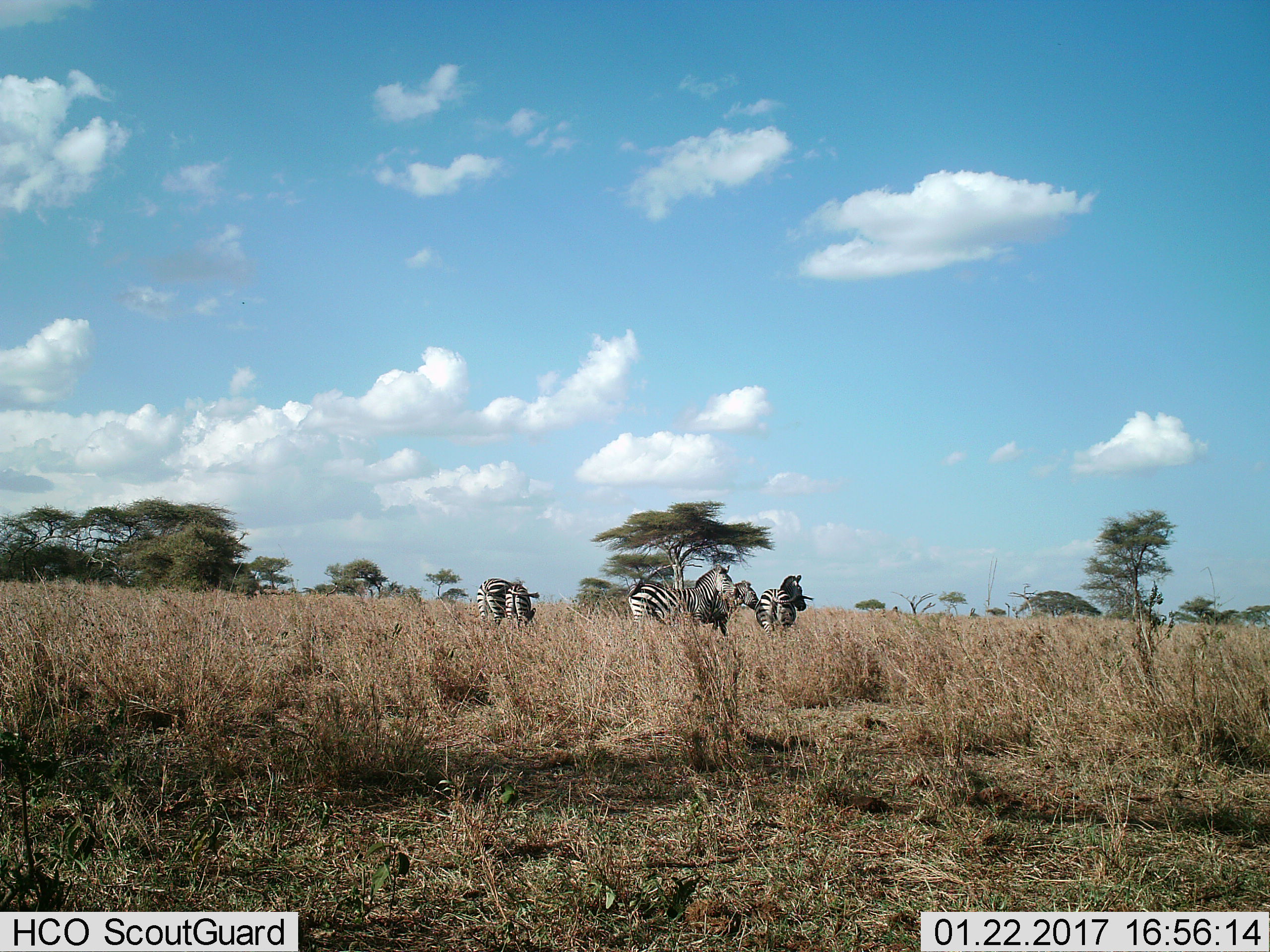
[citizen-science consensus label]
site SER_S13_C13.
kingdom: Animalia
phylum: Chordata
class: Mammalia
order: Perissodactyla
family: Equidae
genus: Equus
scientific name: Equus quagga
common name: plains zebra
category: zebraplains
Zebraplains (plains zebra) (Equus quagga), count 4. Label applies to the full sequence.